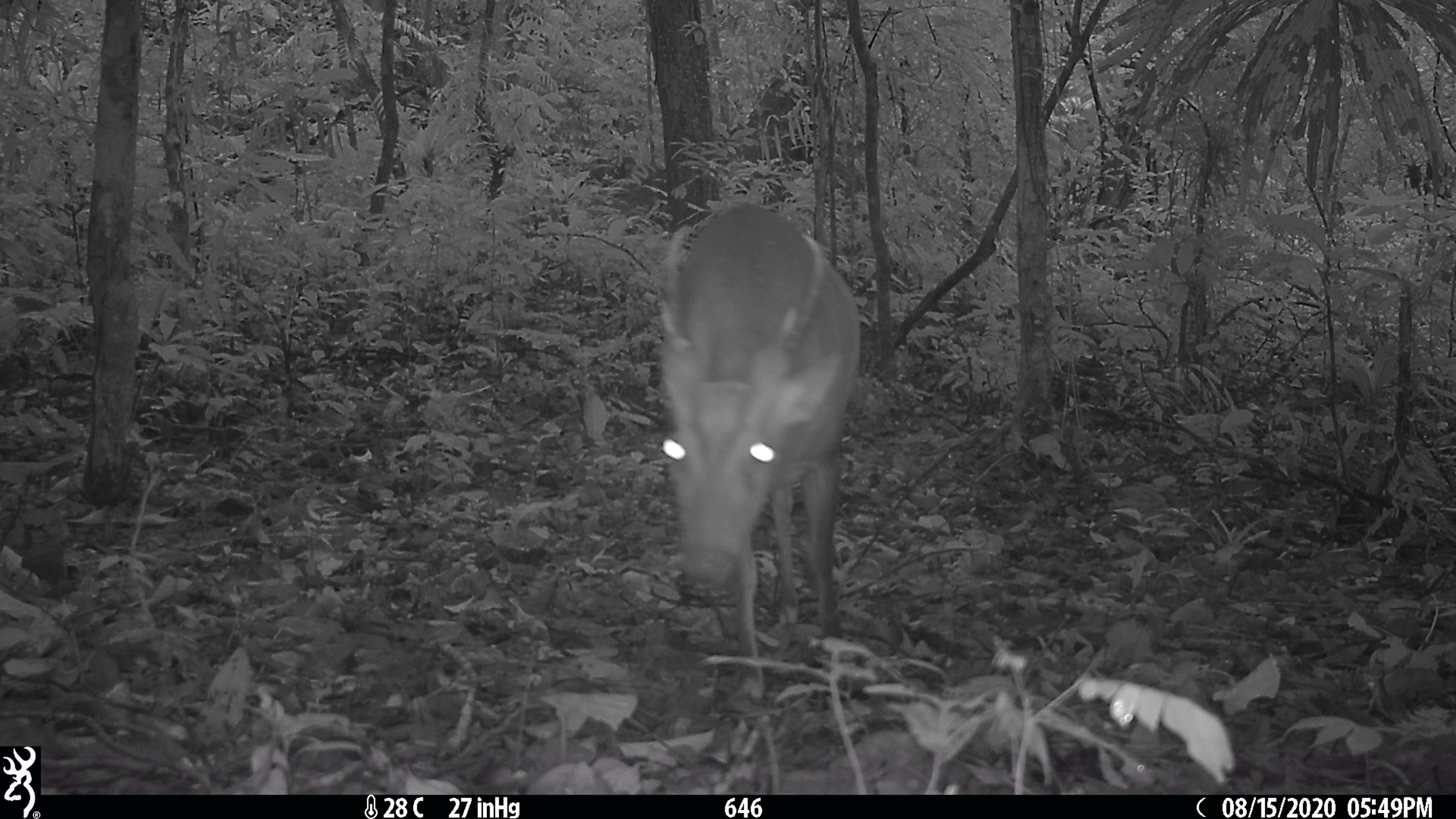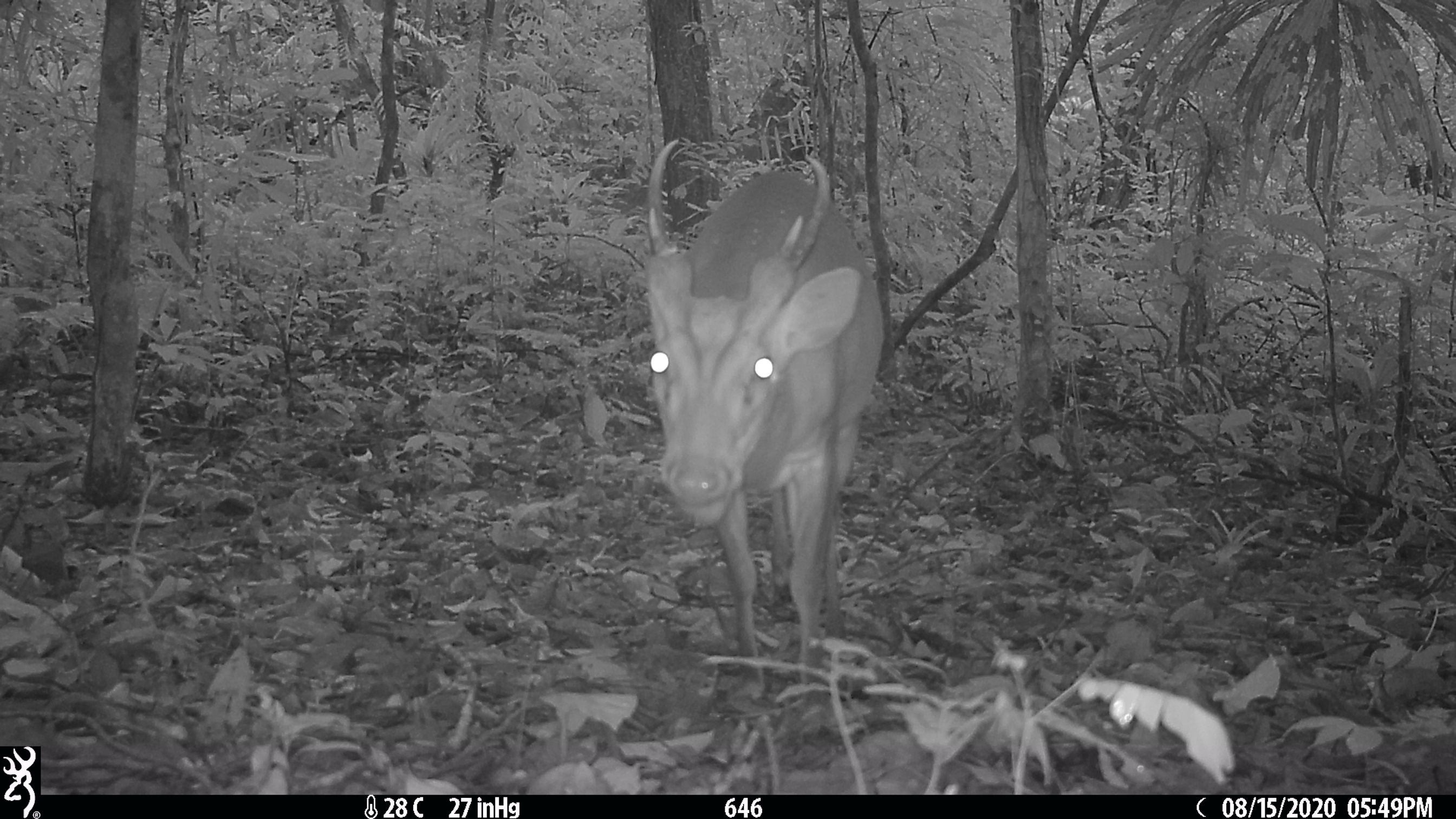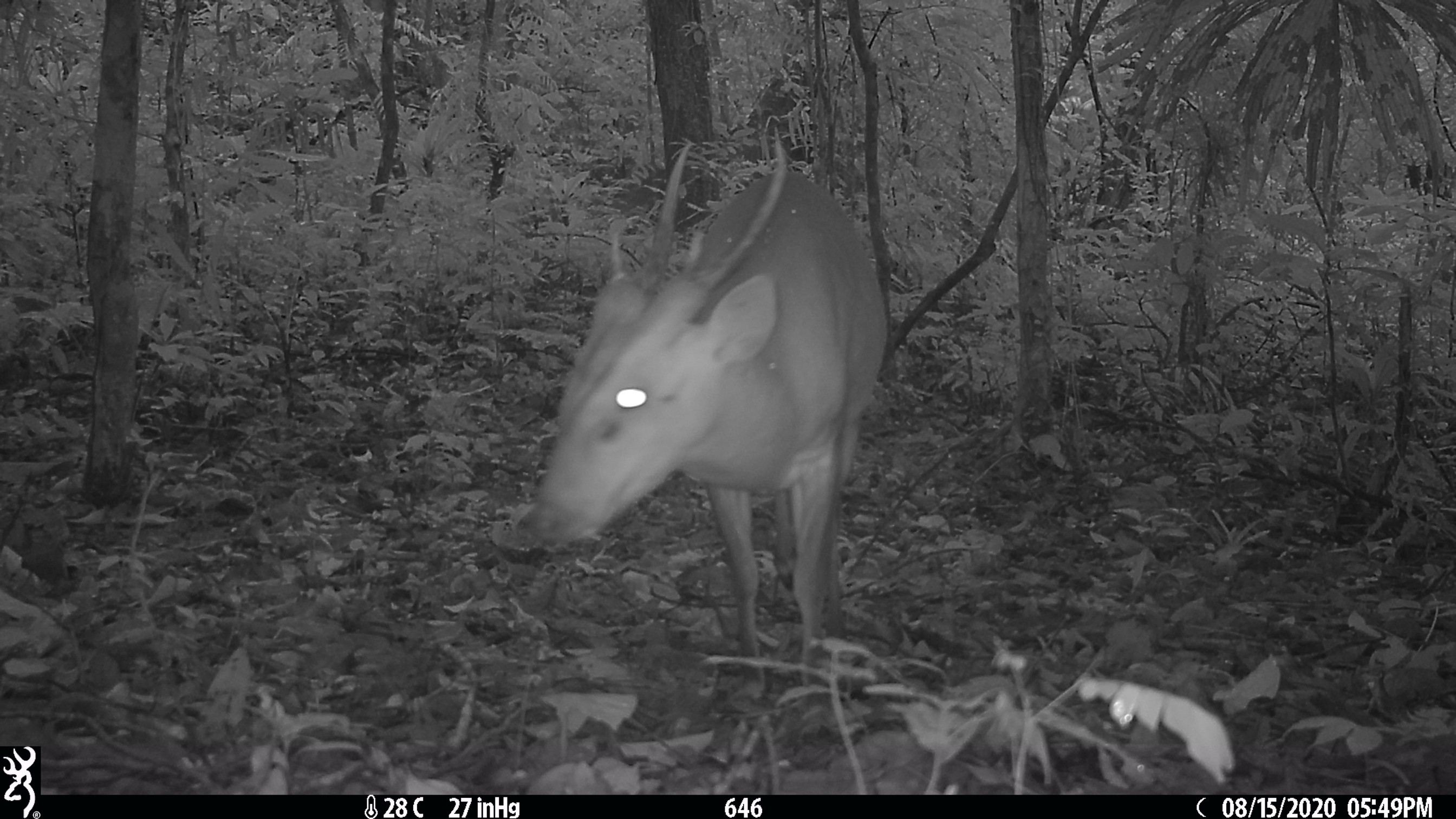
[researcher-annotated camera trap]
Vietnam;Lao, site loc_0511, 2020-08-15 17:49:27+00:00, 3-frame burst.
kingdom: Animalia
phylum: Chordata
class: Mammalia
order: Artiodactyla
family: Cervidae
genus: Muntiacus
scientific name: Muntiacus vuquangensis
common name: large-antlered muntjac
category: large antlered muntjac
Large antlered muntjac (large-antlered muntjac) (Muntiacus vuquangensis). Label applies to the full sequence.